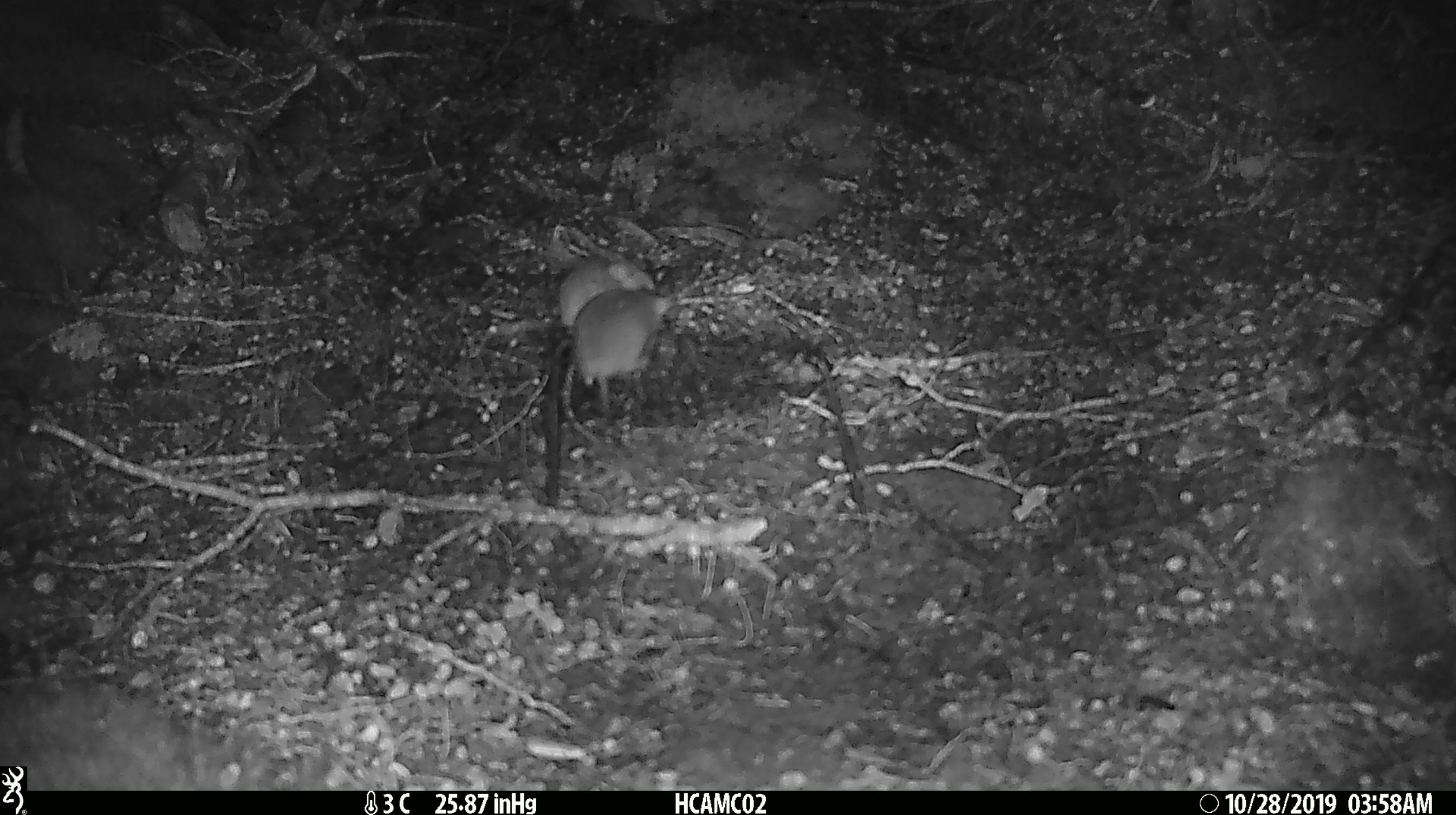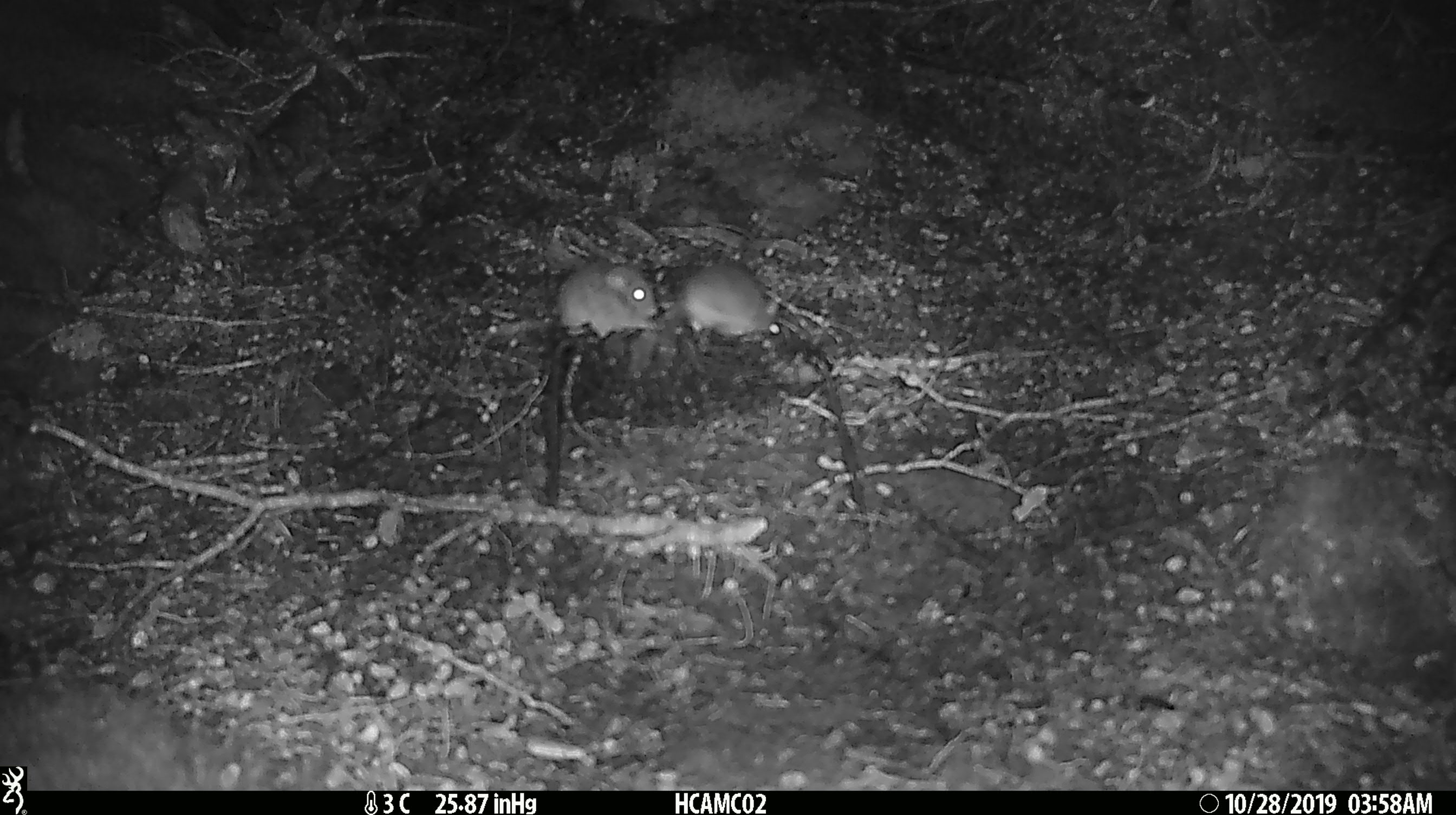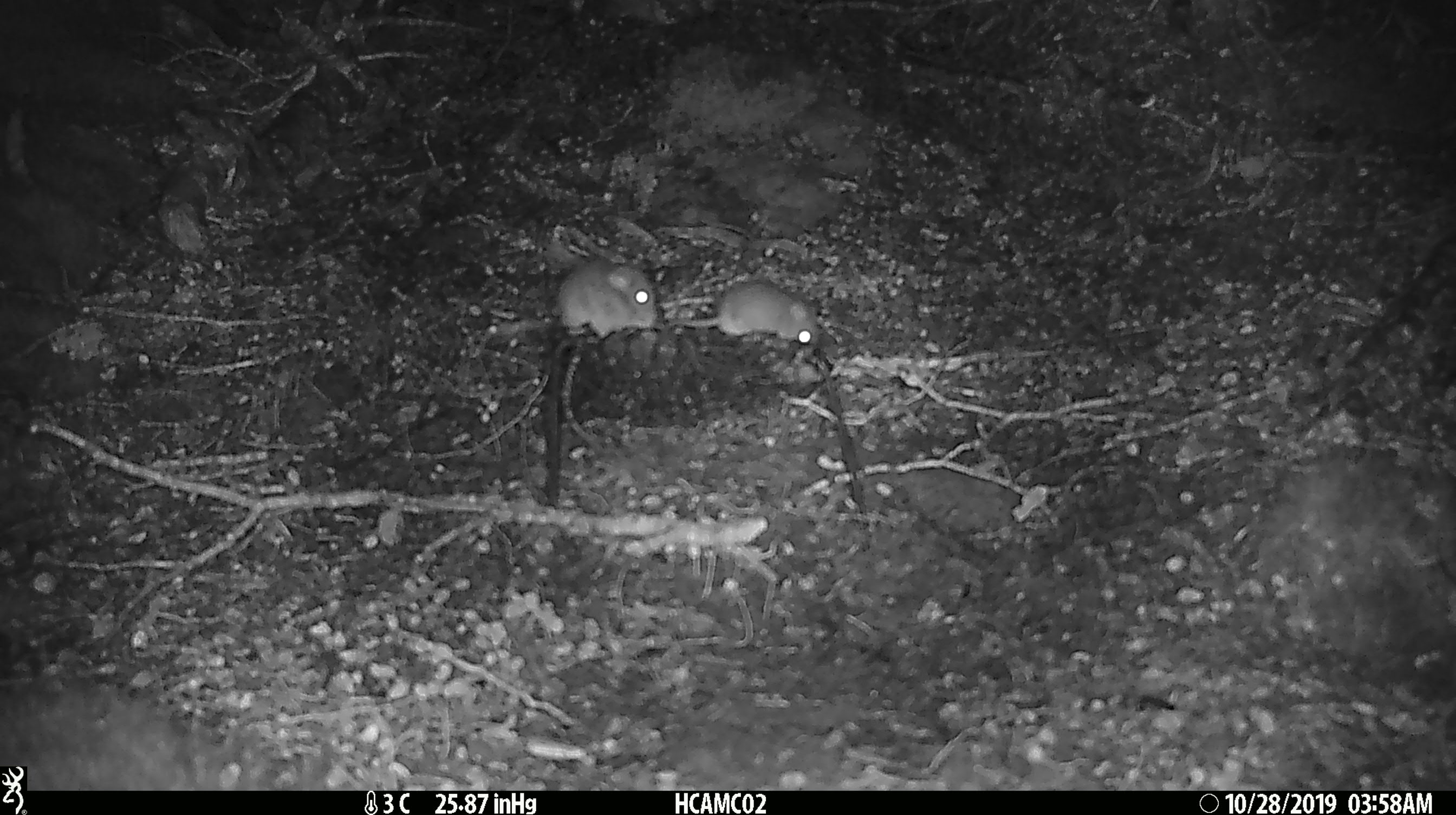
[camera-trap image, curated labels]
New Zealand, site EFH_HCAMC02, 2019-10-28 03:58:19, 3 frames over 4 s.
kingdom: Animalia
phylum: Chordata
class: Mammalia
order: Rodentia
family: Muridae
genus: Mus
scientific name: Mus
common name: mouse